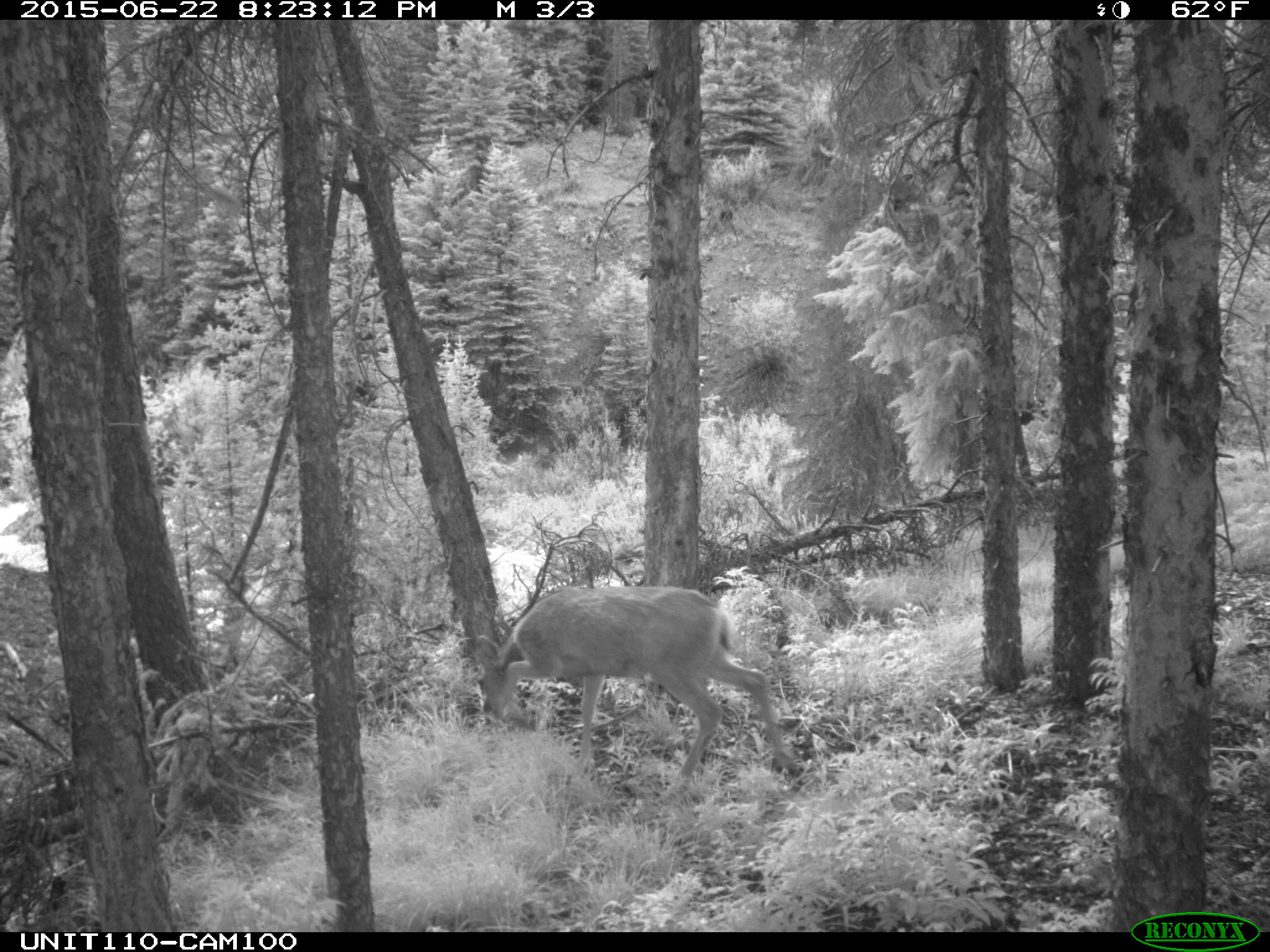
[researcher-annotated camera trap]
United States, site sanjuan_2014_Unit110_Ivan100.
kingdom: Animalia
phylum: Chordata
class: Mammalia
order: Artiodactyla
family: Cervidae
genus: Odocoileus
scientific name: Odocoileus hemionus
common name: mule deer